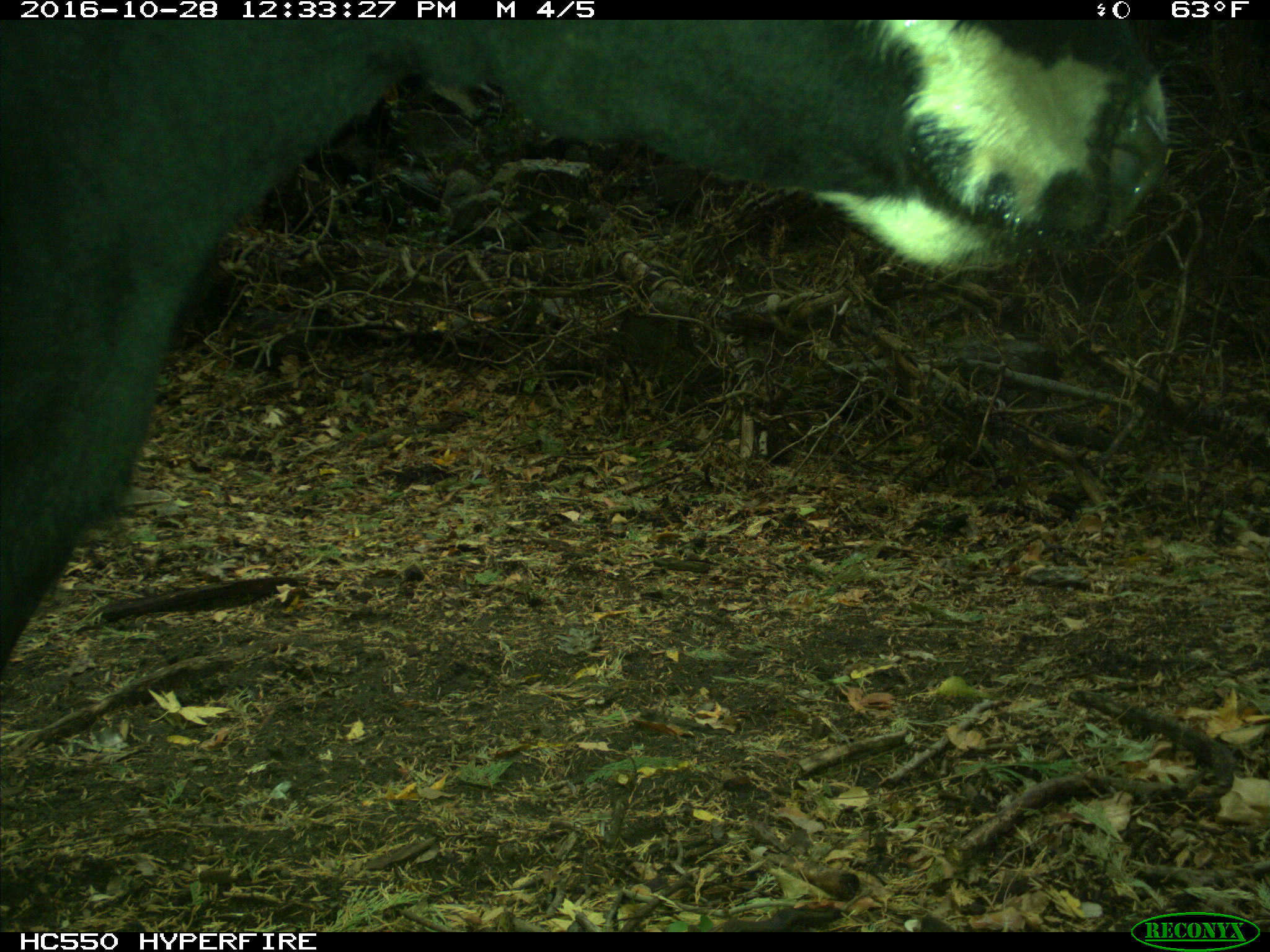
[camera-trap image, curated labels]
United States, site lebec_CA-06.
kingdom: Animalia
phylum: Chordata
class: Mammalia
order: Artiodactyla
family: Bovidae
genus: Bos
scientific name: Bos taurus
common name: domestic cow